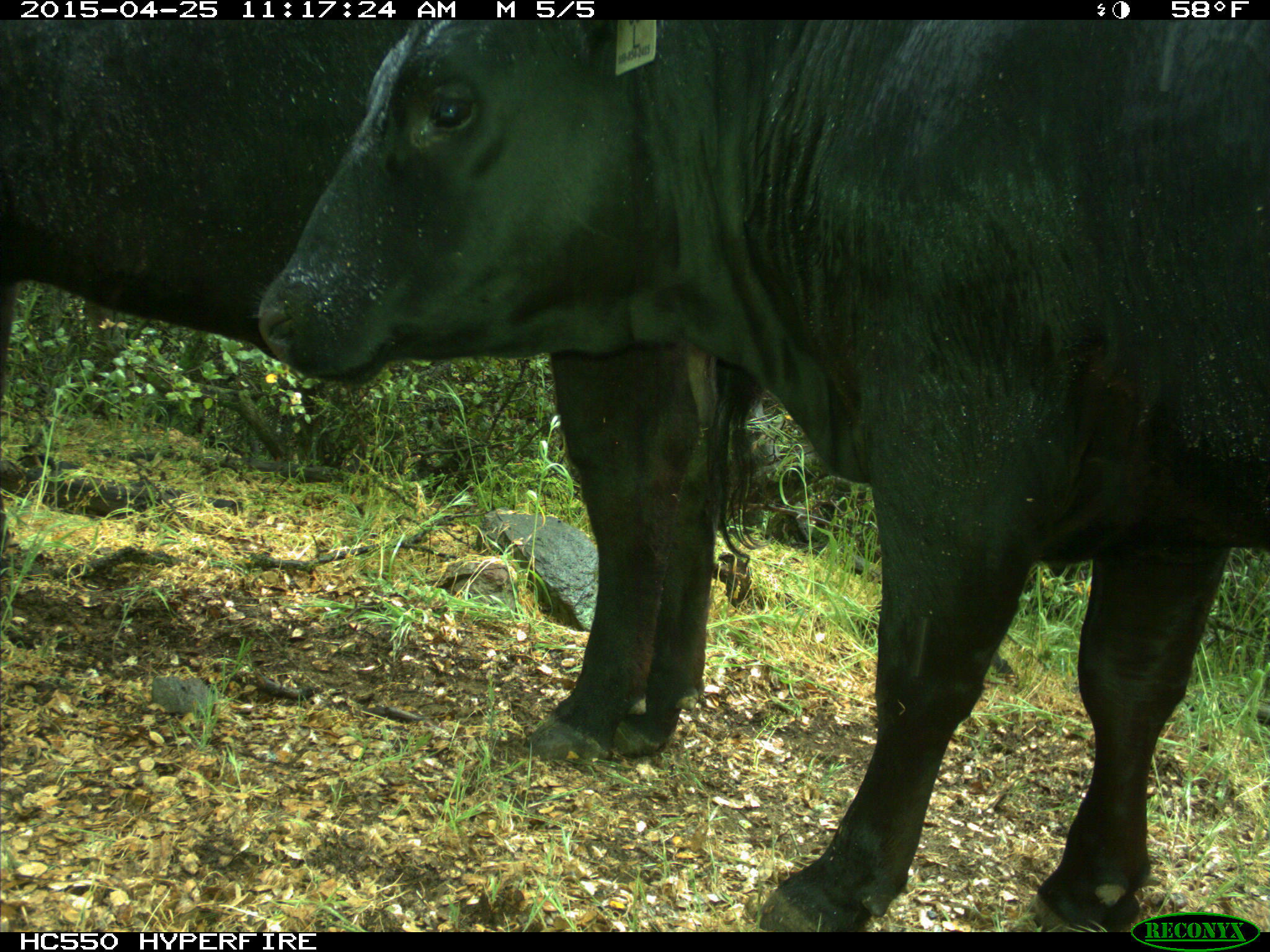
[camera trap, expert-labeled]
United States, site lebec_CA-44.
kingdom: Animalia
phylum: Chordata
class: Mammalia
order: Artiodactyla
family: Suidae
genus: Sus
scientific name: Sus scrofa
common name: wild boar